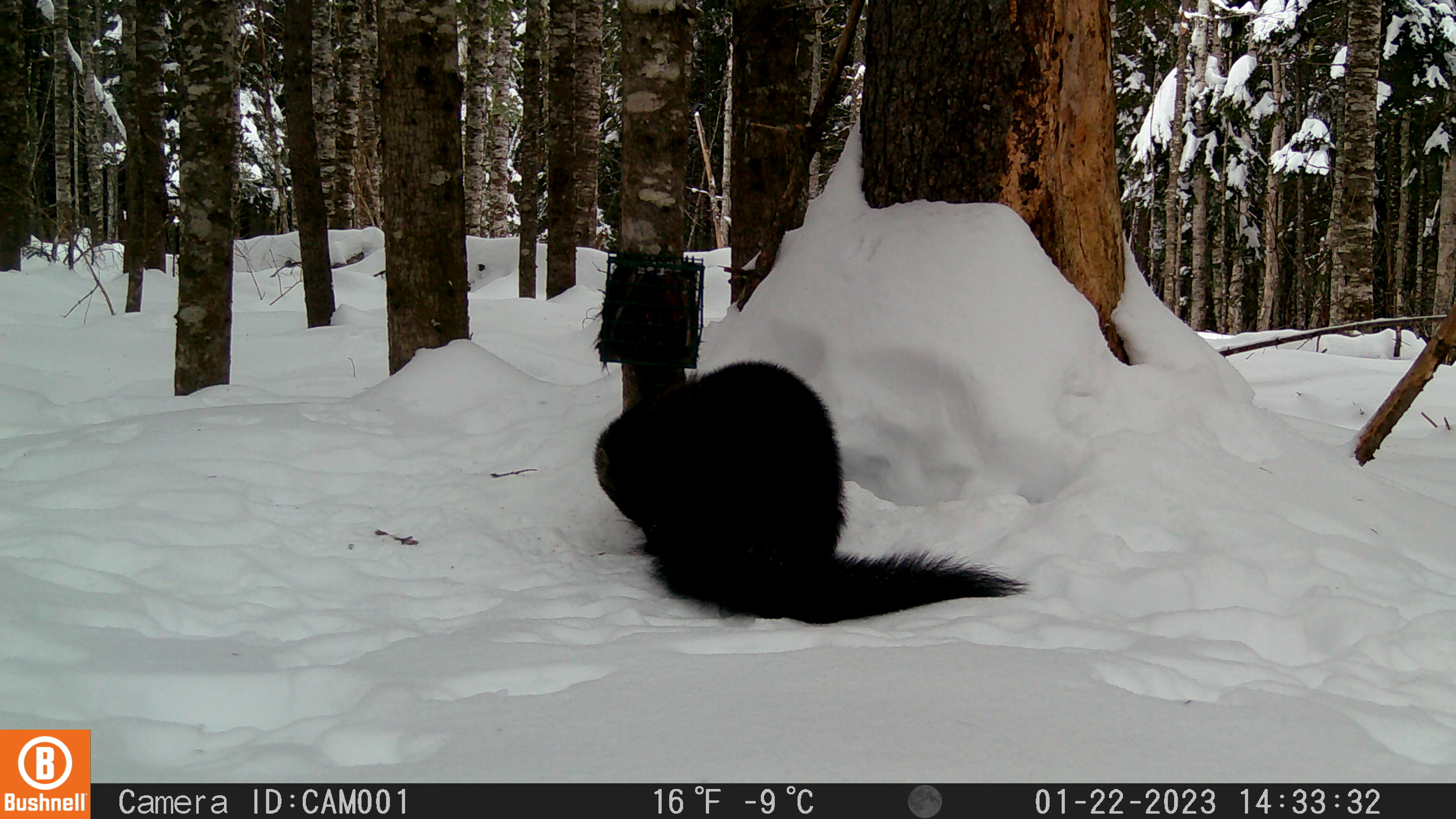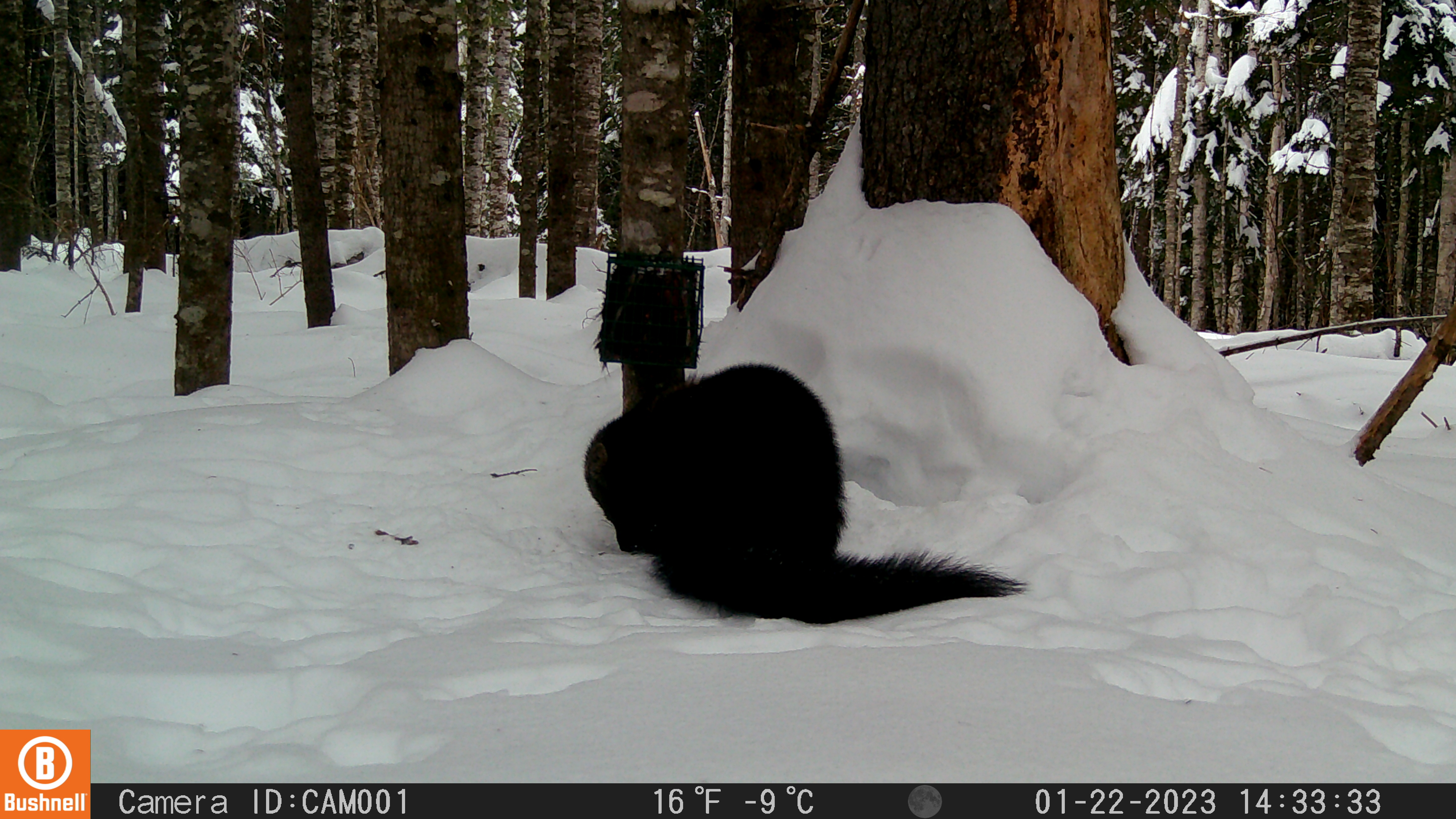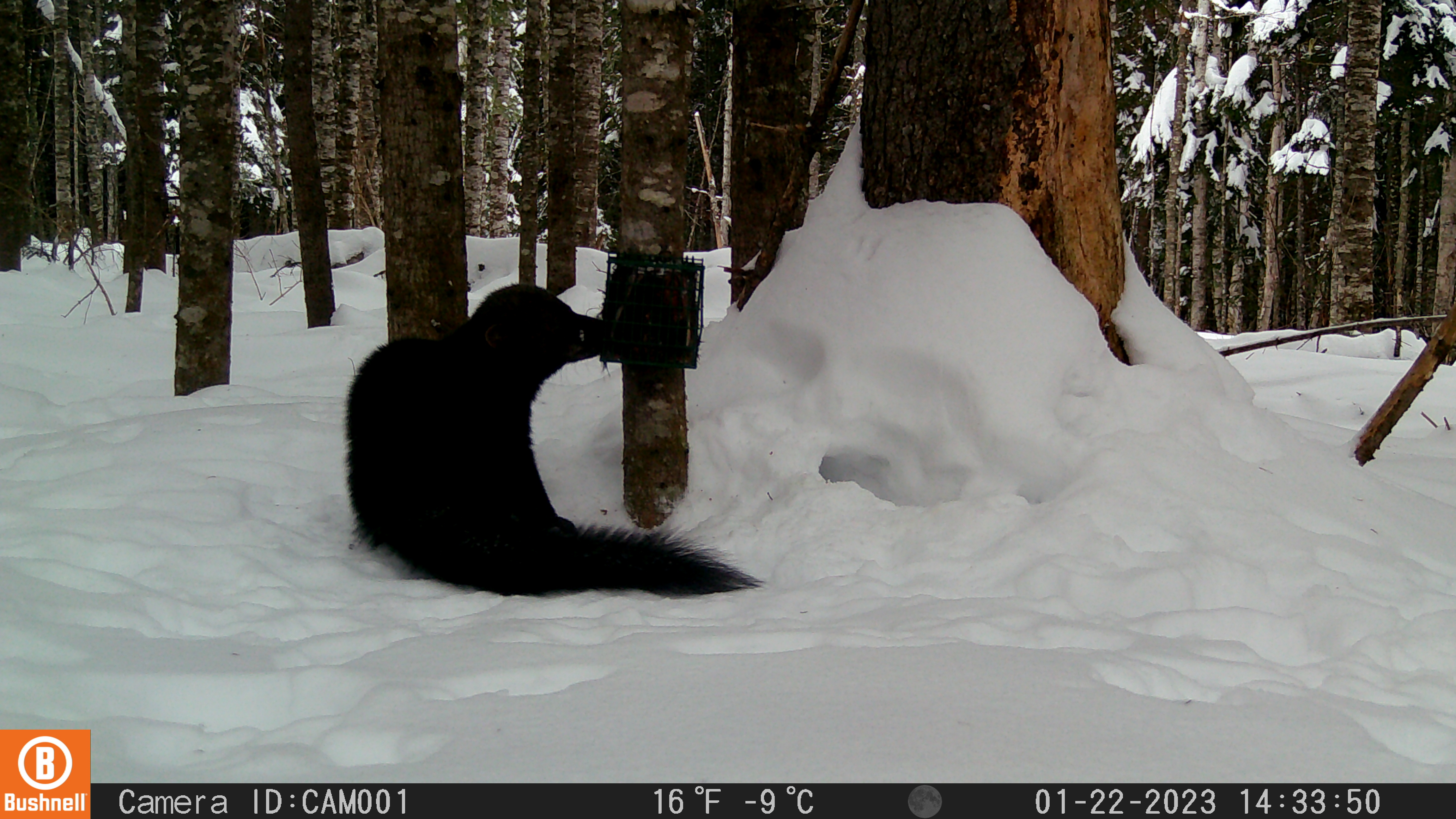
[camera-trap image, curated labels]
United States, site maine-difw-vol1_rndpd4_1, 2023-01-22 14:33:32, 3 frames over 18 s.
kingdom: Animalia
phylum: Chordata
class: Mammalia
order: Carnivora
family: Mustelidae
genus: Pekania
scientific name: Pekania pennanti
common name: fisher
Fisher (Pekania pennanti).